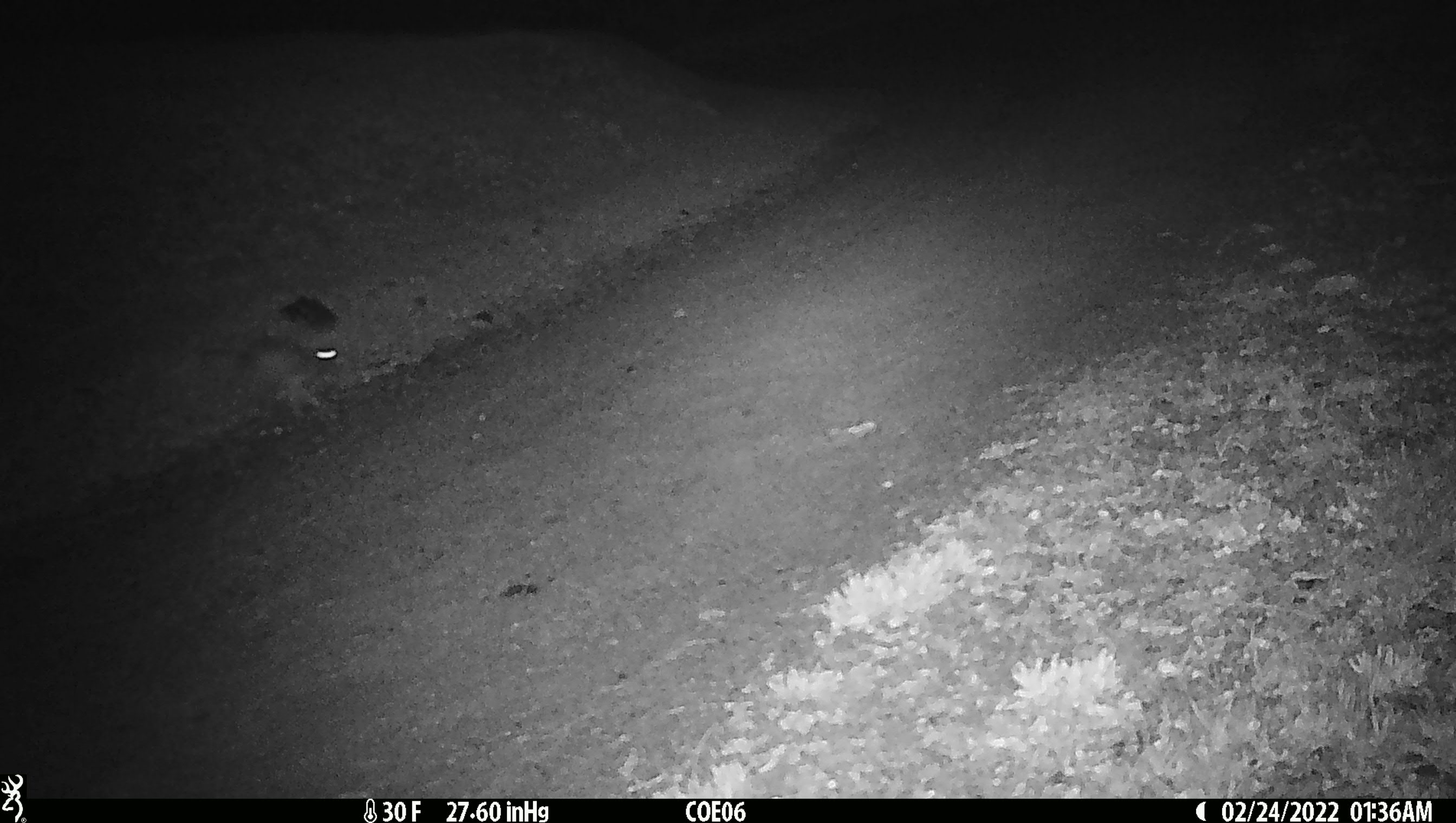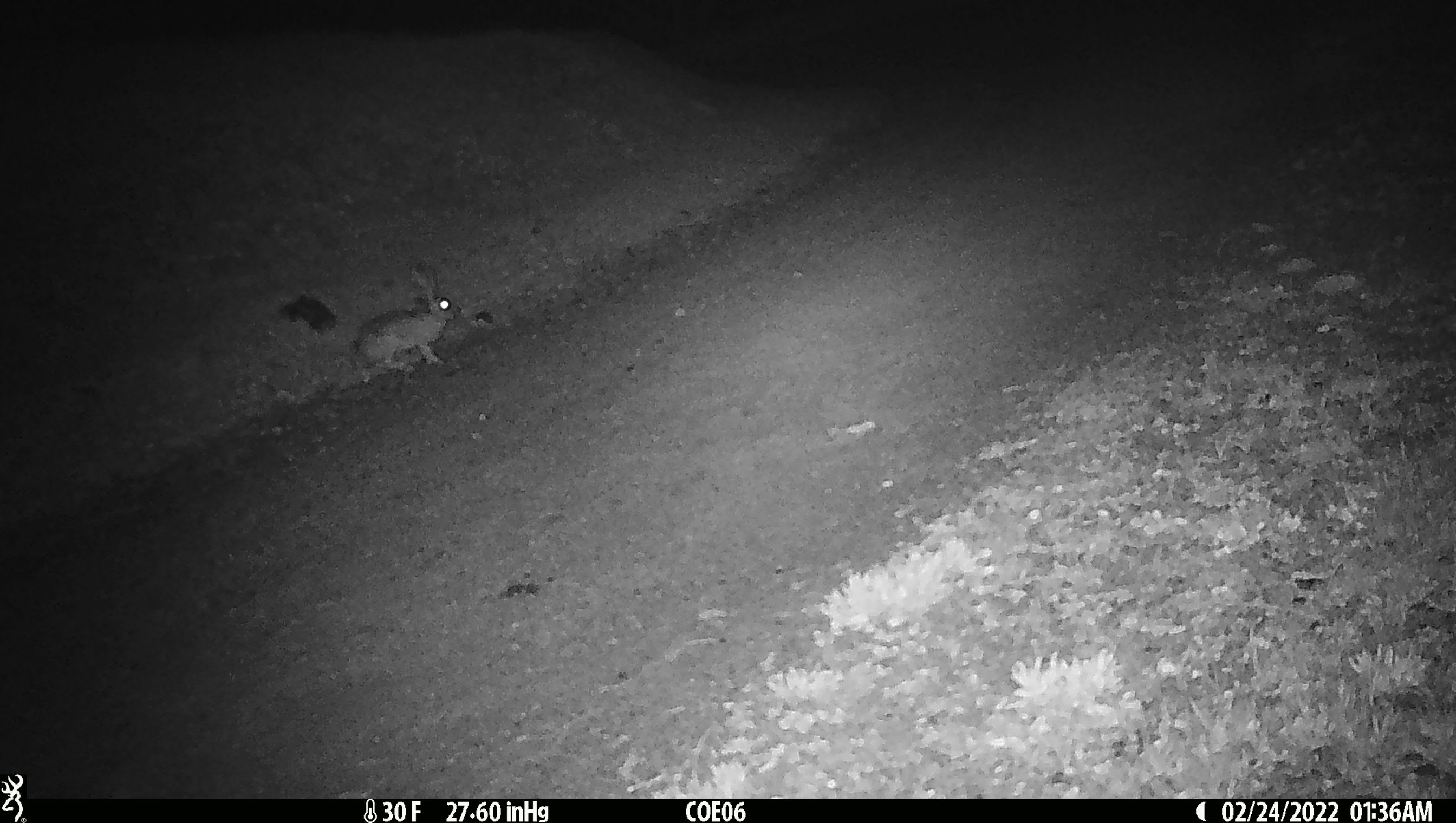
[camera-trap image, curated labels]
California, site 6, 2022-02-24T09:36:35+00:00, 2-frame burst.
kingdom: Animalia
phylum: Chordata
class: Mammalia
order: Lagomorpha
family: Leporidae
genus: Lepus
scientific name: Lepus californicus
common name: black-tailed jackrabbit